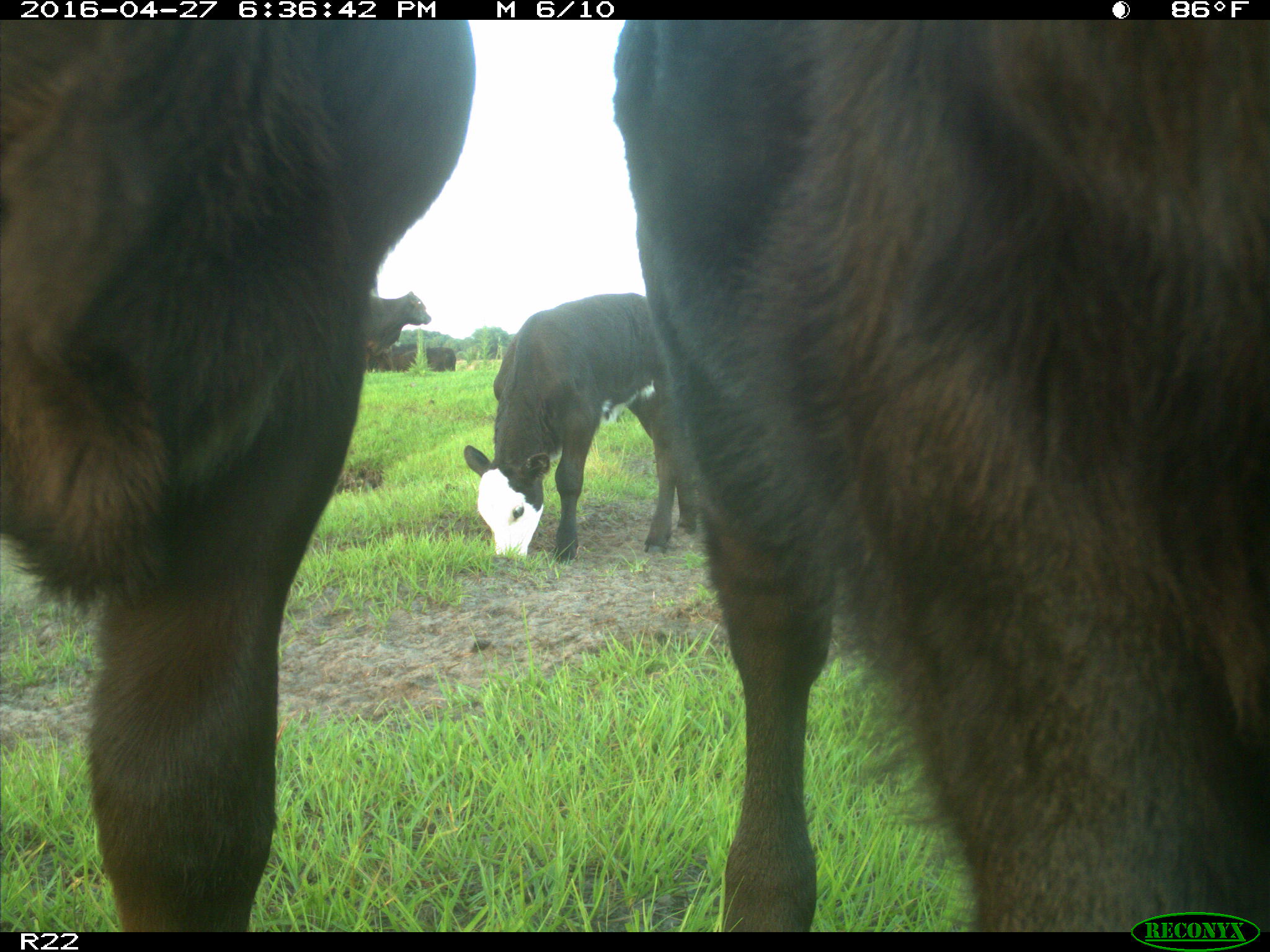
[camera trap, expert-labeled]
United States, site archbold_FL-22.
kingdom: Animalia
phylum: Chordata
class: Mammalia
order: Artiodactyla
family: Bovidae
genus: Bos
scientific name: Bos taurus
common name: domestic cow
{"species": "Bos taurus (domestic cow)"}